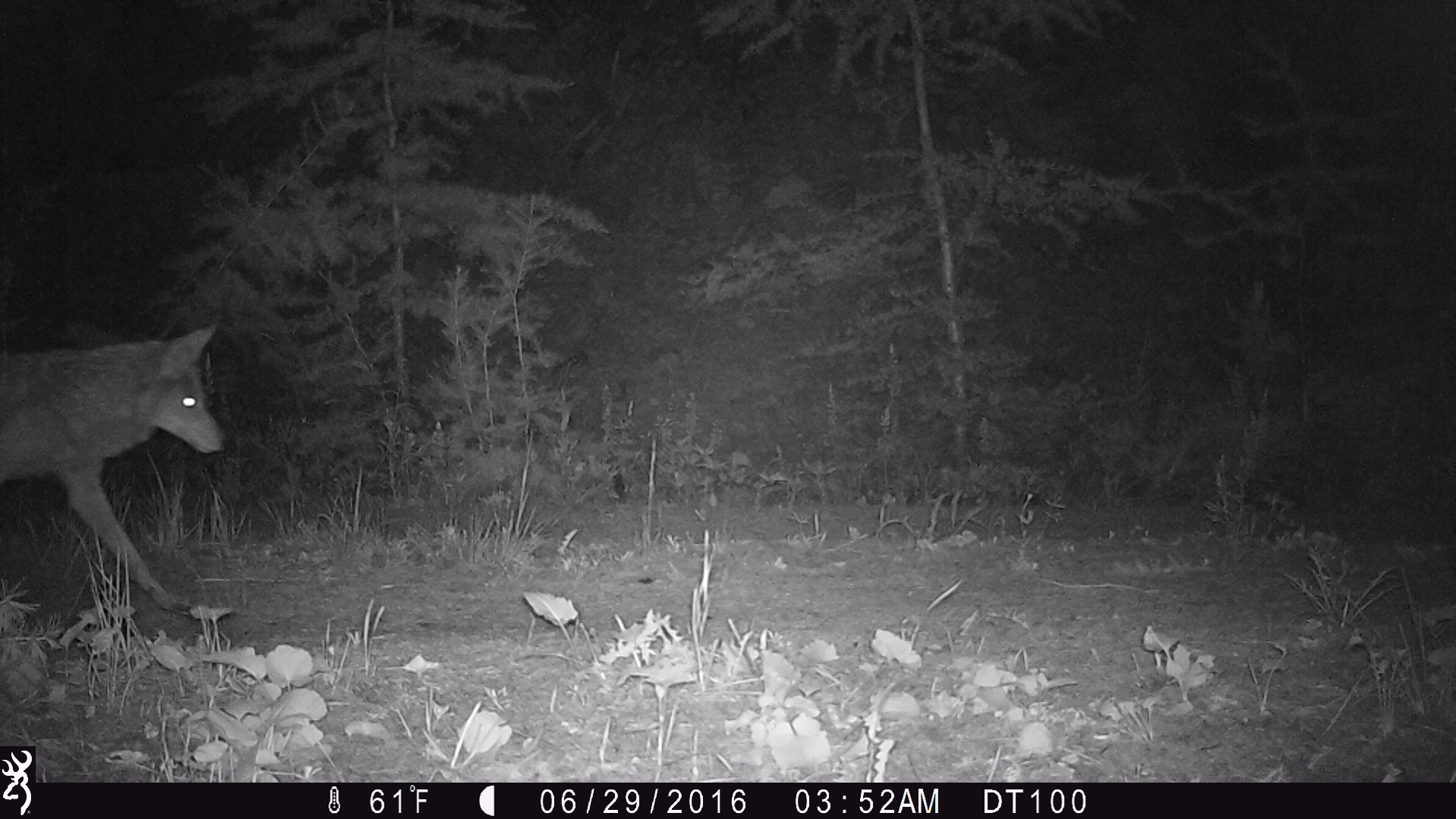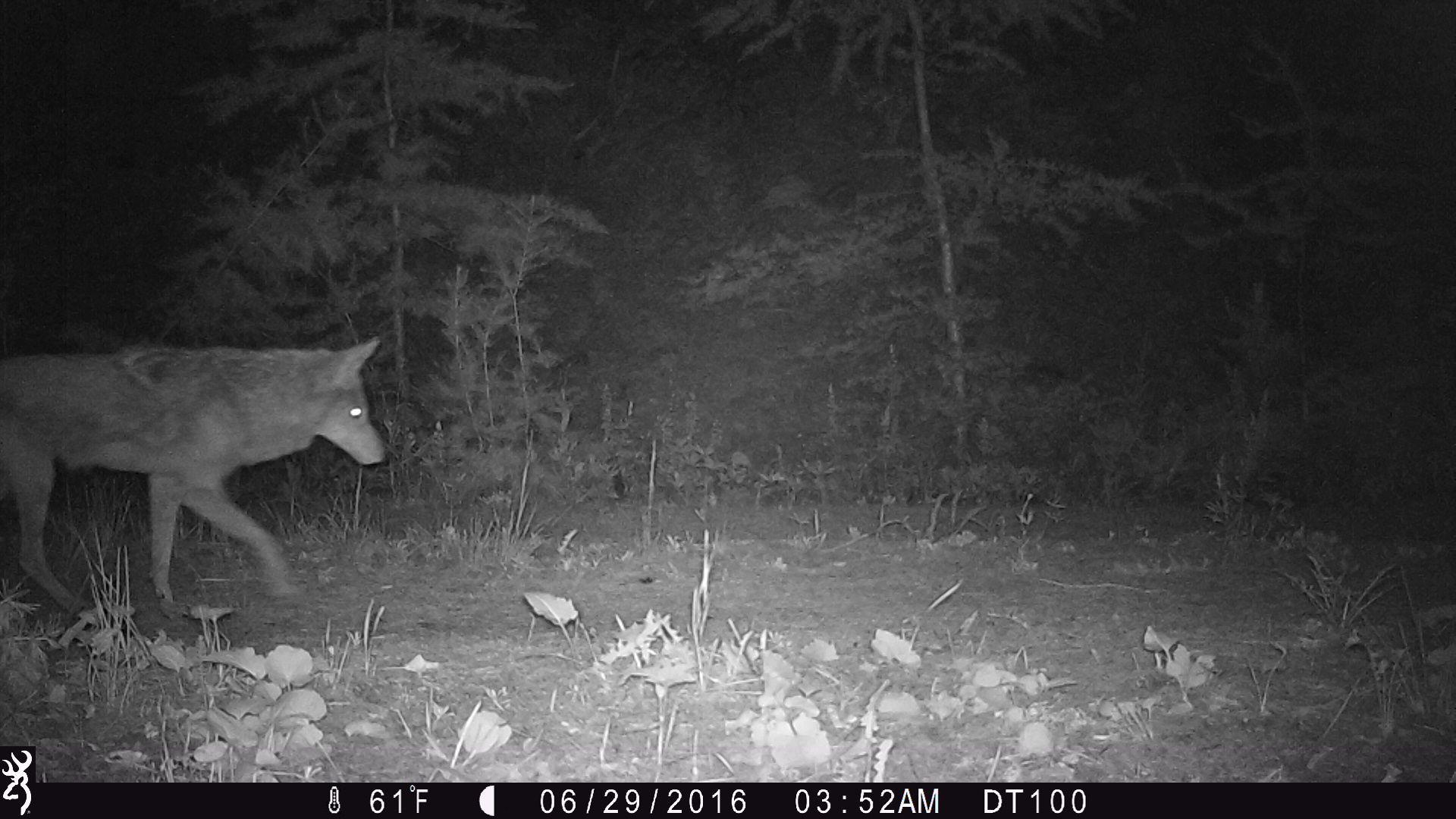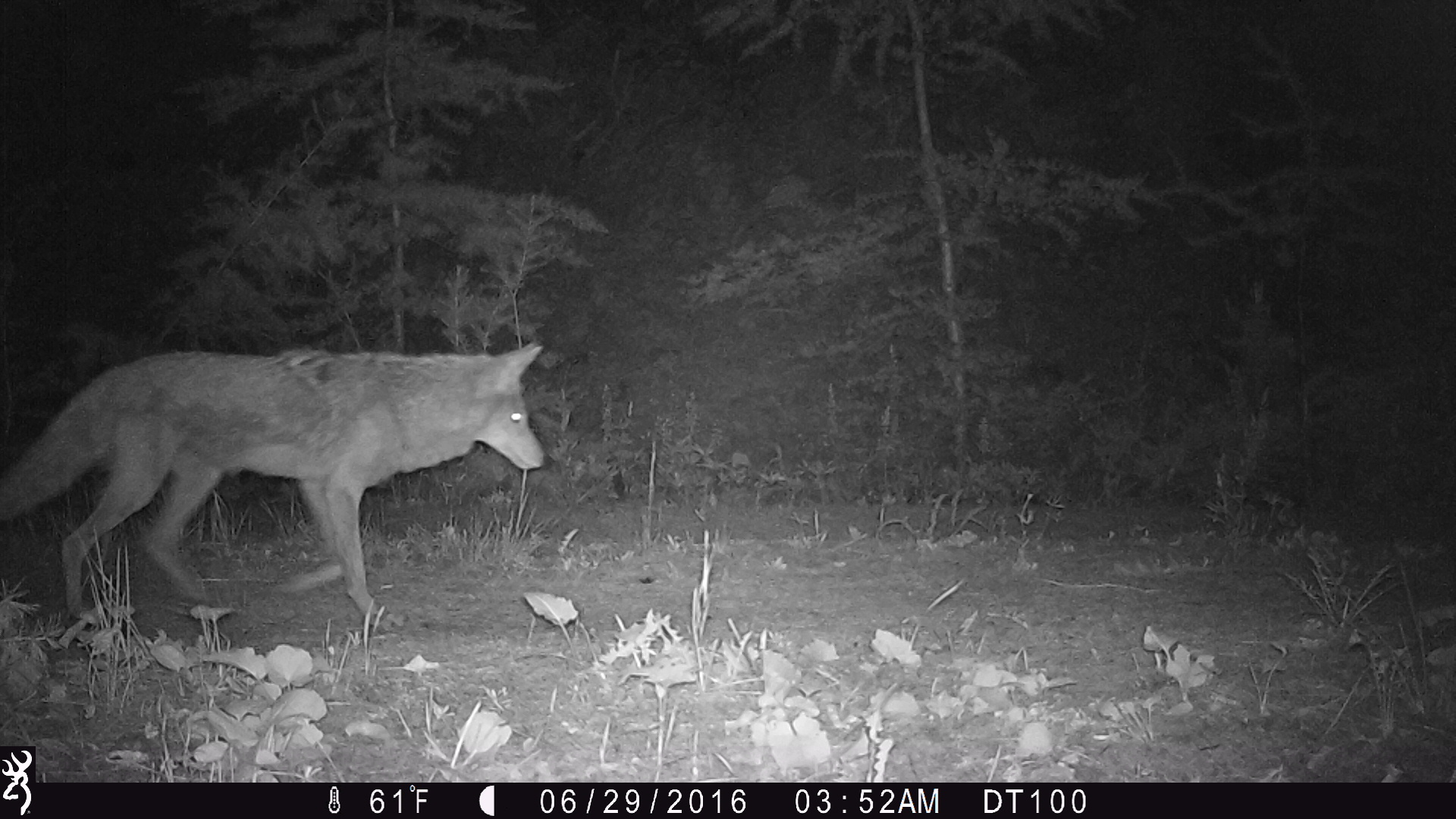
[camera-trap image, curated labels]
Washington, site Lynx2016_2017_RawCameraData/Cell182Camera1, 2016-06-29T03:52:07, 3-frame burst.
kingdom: Animalia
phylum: Chordata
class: Mammalia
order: Carnivora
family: Canidae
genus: Canis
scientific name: Canis latrans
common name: coyote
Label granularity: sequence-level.